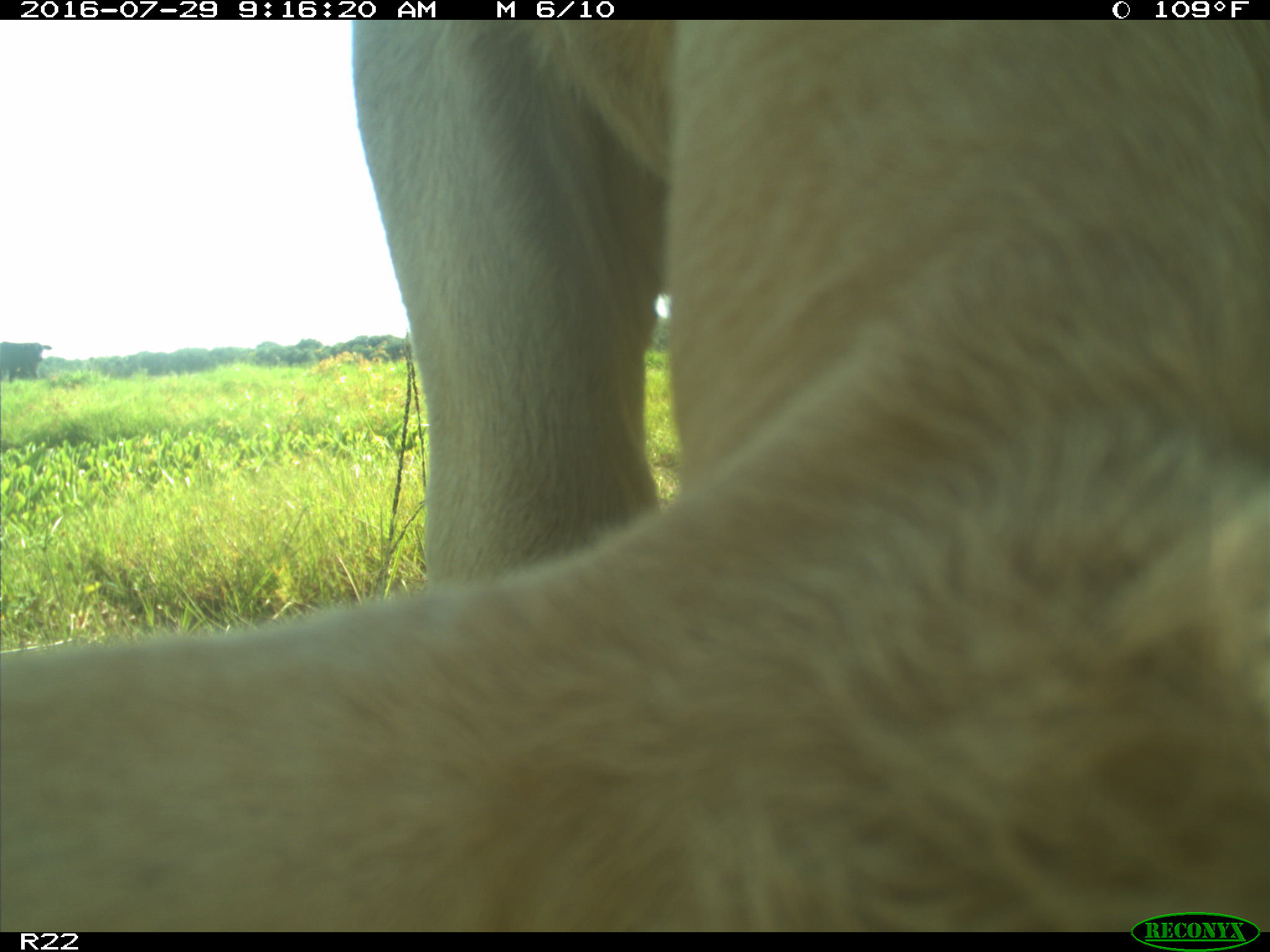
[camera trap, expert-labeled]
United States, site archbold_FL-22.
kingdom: Animalia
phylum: Chordata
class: Mammalia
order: Artiodactyla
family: Bovidae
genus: Bos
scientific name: Bos taurus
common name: domestic cow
Bos taurus (domestic cow).